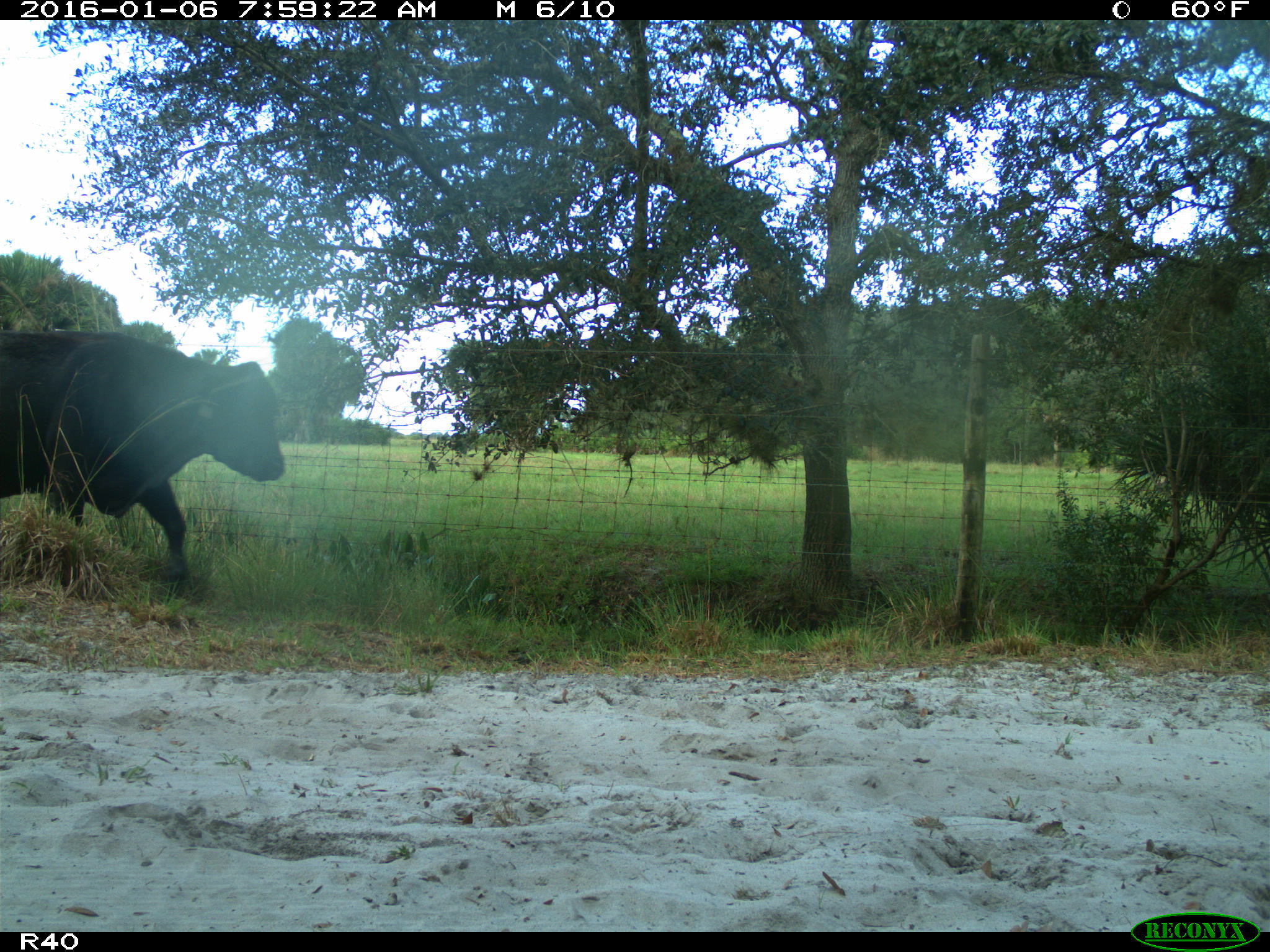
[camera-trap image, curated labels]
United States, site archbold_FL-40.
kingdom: Animalia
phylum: Chordata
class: Mammalia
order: Artiodactyla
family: Bovidae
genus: Bos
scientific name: Bos taurus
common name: domestic cow